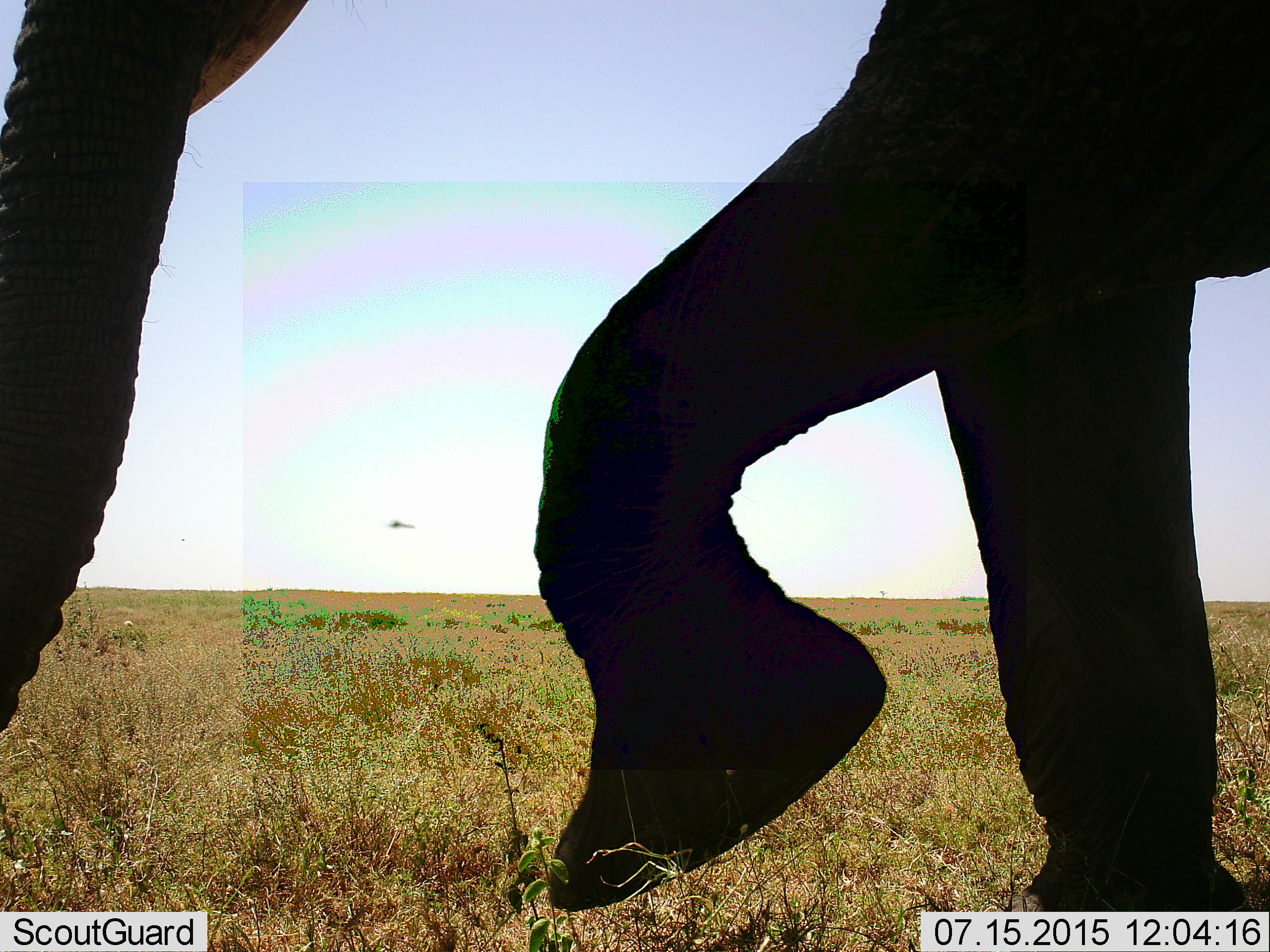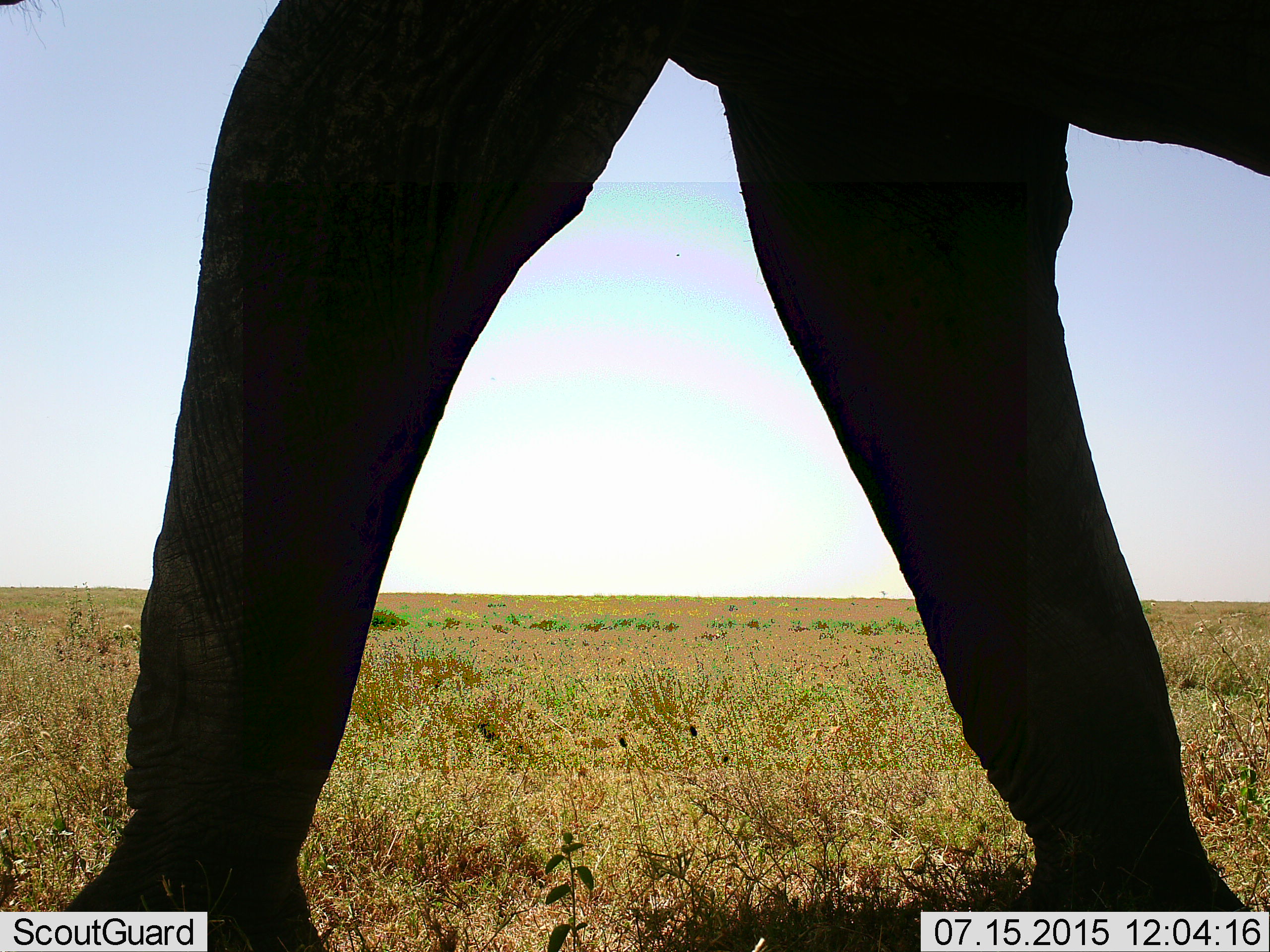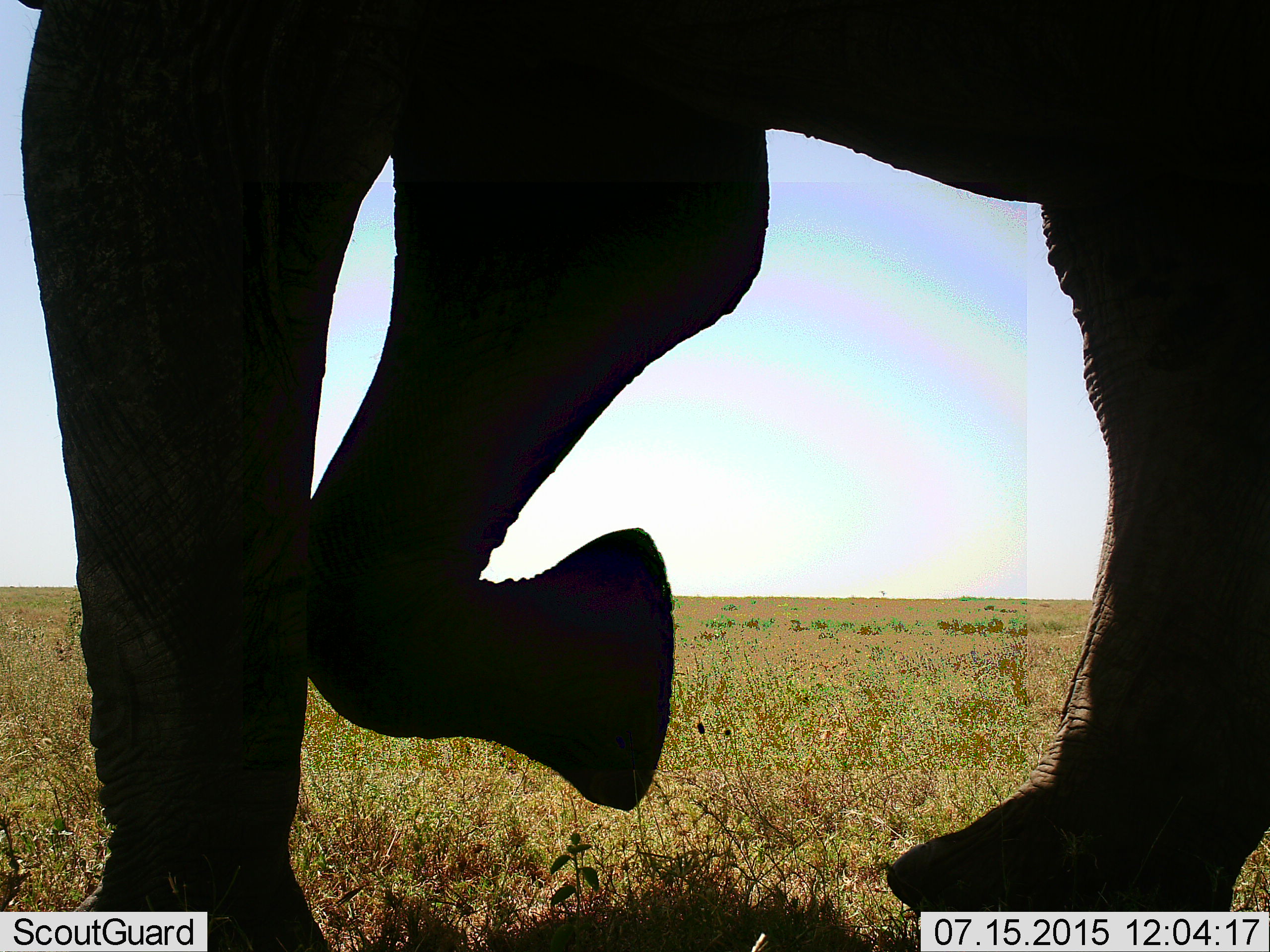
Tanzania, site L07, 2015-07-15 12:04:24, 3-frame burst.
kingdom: Animalia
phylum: Chordata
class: Mammalia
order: Proboscidea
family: Elephantidae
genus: Loxodonta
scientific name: Loxodonta africana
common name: african bush elephant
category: elephant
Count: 1.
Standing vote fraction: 0%.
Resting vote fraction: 0%.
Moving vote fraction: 100%.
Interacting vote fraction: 0%.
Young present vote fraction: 0%.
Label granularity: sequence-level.